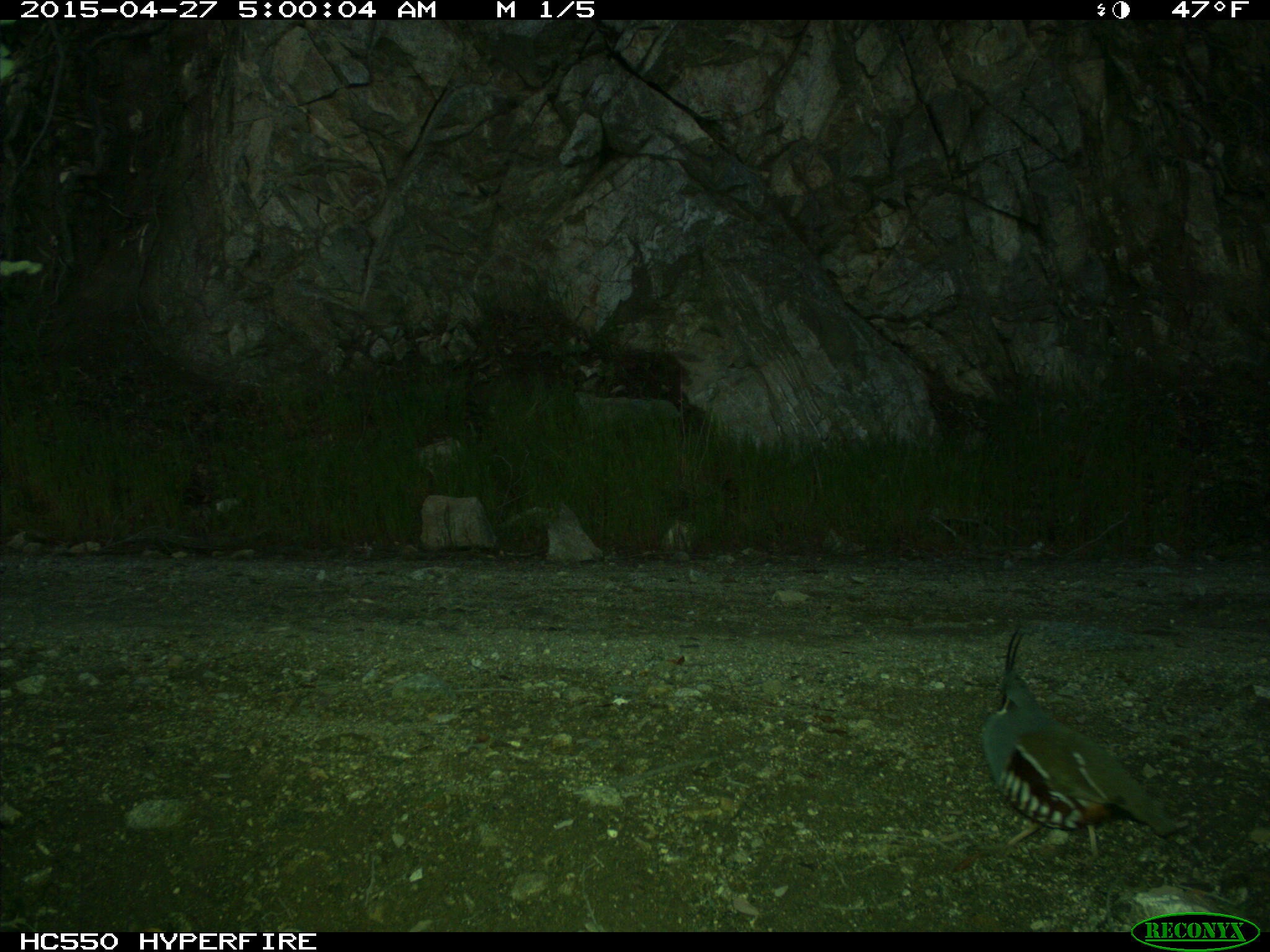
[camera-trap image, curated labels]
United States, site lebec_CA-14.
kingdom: Animalia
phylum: Chordata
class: Aves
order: Galliformes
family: Odontophoridae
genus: Callipepla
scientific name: Callipepla californica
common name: california quail